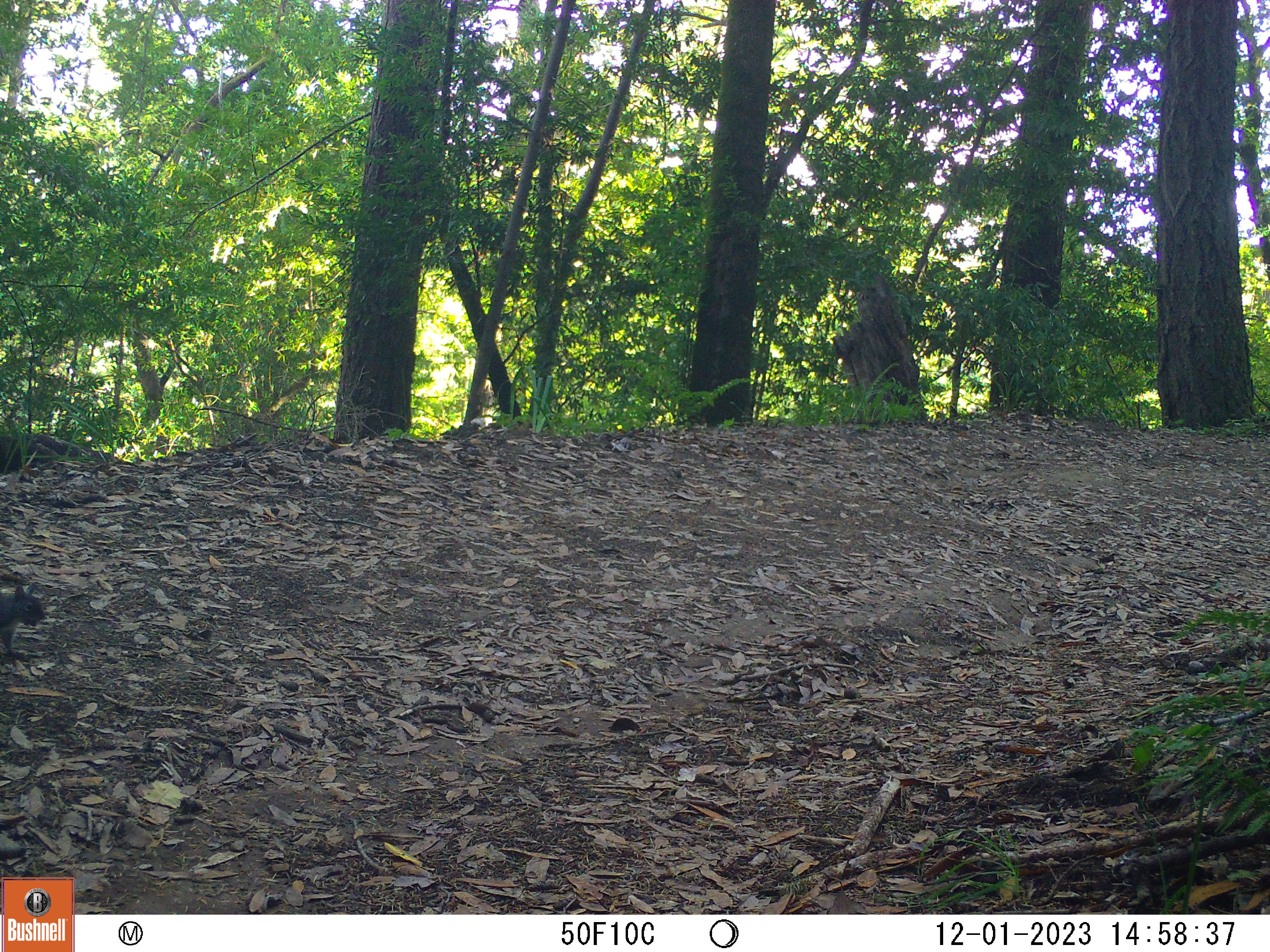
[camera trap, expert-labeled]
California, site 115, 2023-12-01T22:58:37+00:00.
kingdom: Animalia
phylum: Chordata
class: Mammalia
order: Rodentia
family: Sciuridae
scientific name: Sciuridae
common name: squirrel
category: unknown squirrel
Unknown squirrel (squirrel) (Sciuridae).